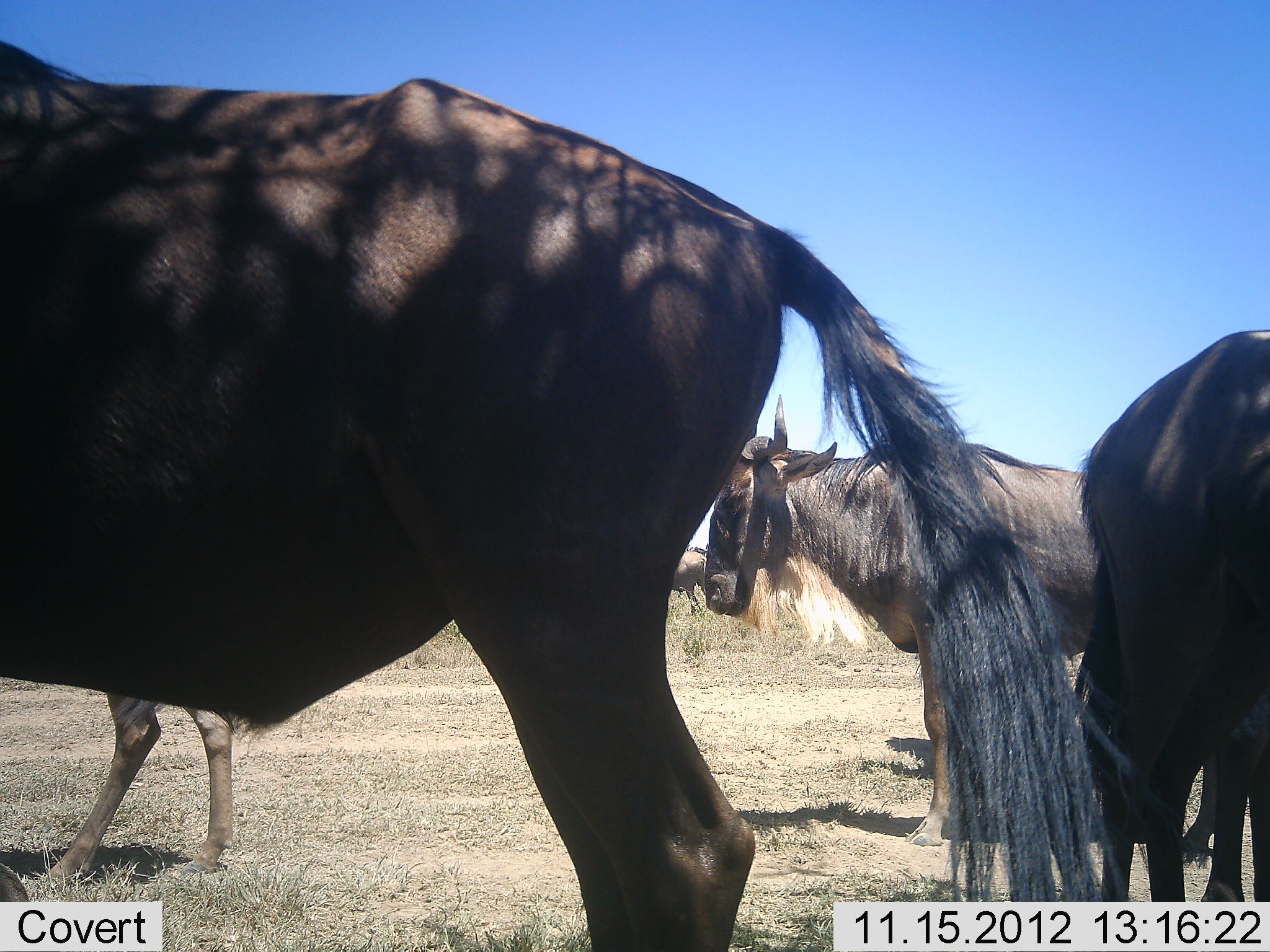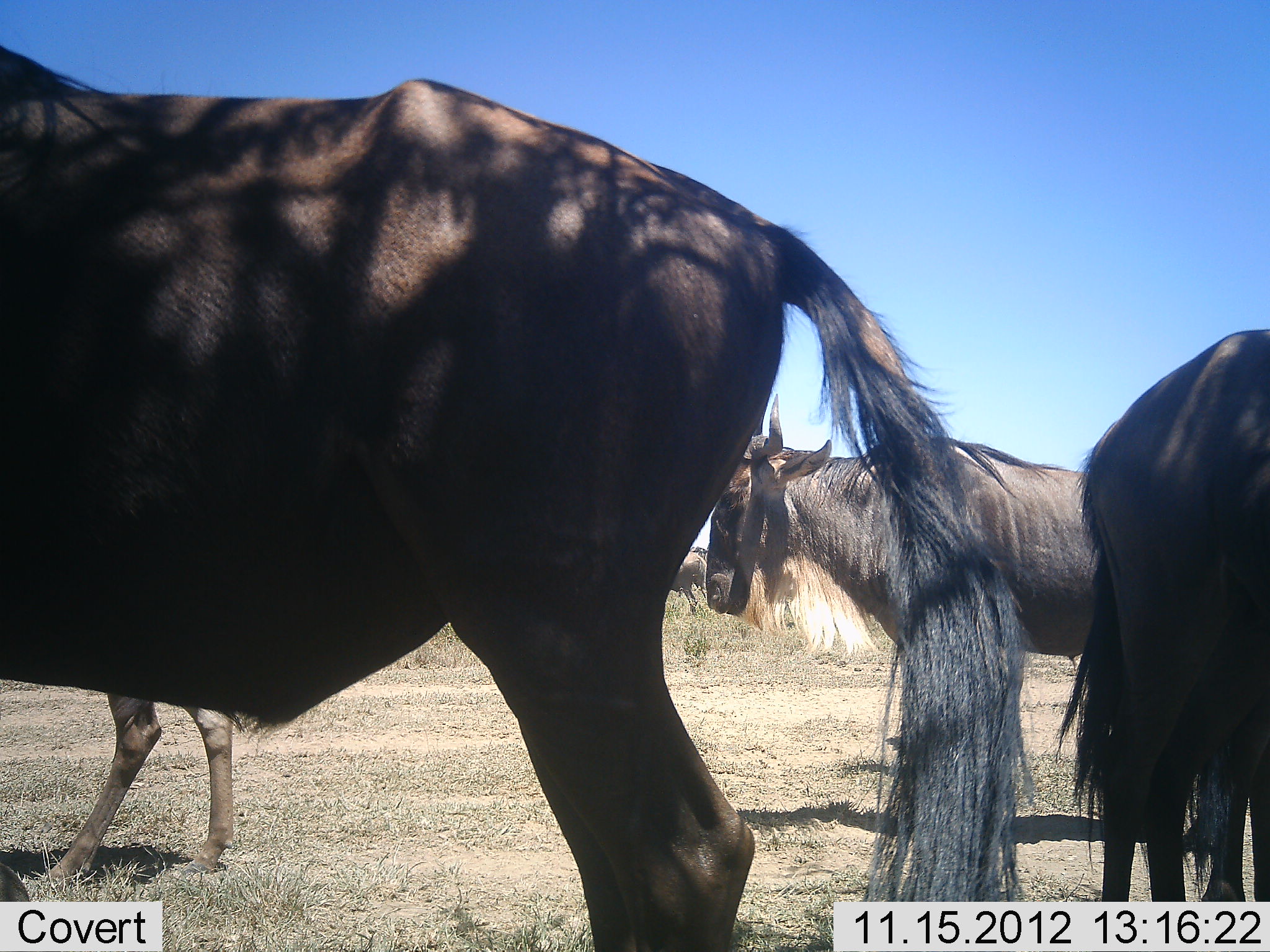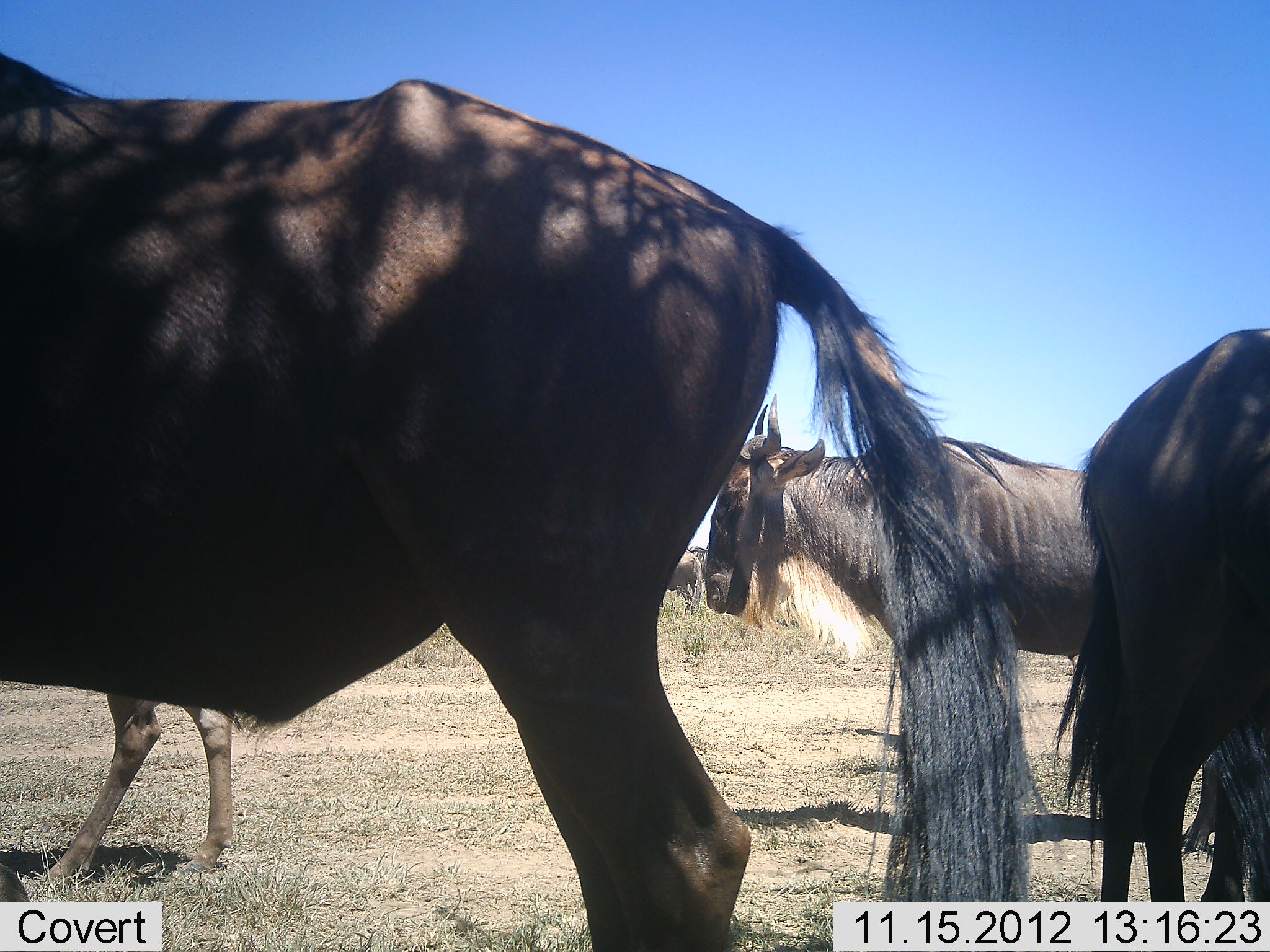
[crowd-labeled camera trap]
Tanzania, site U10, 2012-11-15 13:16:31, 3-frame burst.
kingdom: Animalia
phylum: Chordata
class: Mammalia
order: Artiodactyla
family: Bovidae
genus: Connochaetes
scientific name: Connochaetes taurinus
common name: blue wildebeest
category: wildebeest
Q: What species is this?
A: Wildebeest (blue wildebeest) (Connochaetes taurinus).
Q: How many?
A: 5.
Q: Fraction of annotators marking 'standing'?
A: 90%.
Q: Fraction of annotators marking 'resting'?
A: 0%.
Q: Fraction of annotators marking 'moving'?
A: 10%.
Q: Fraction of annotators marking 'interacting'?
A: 0%.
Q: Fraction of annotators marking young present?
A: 0%.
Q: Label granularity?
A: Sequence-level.